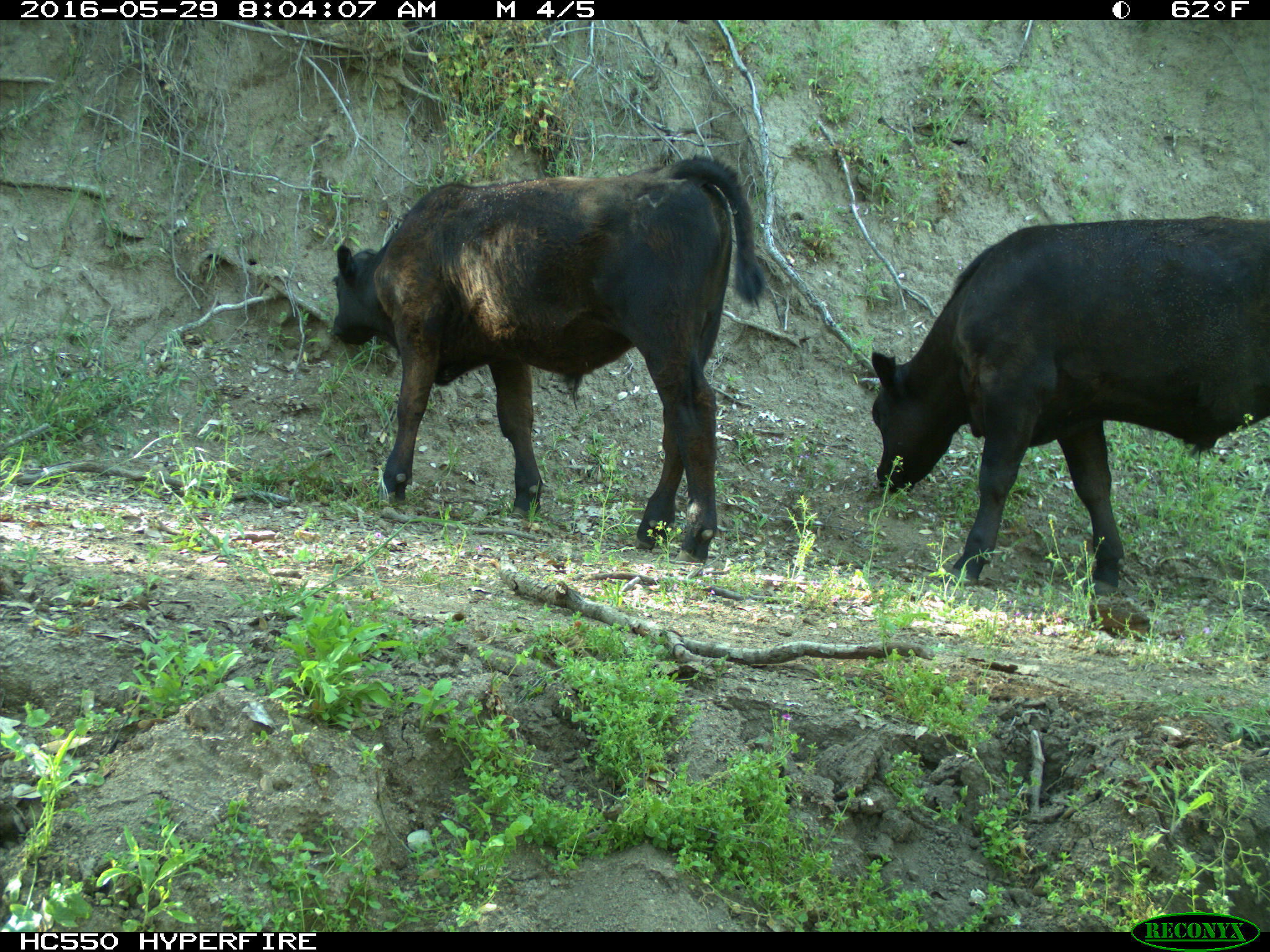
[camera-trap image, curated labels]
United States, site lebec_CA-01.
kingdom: Animalia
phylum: Chordata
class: Mammalia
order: Artiodactyla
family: Bovidae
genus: Bos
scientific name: Bos taurus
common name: domestic cow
Bos taurus (domestic cow).